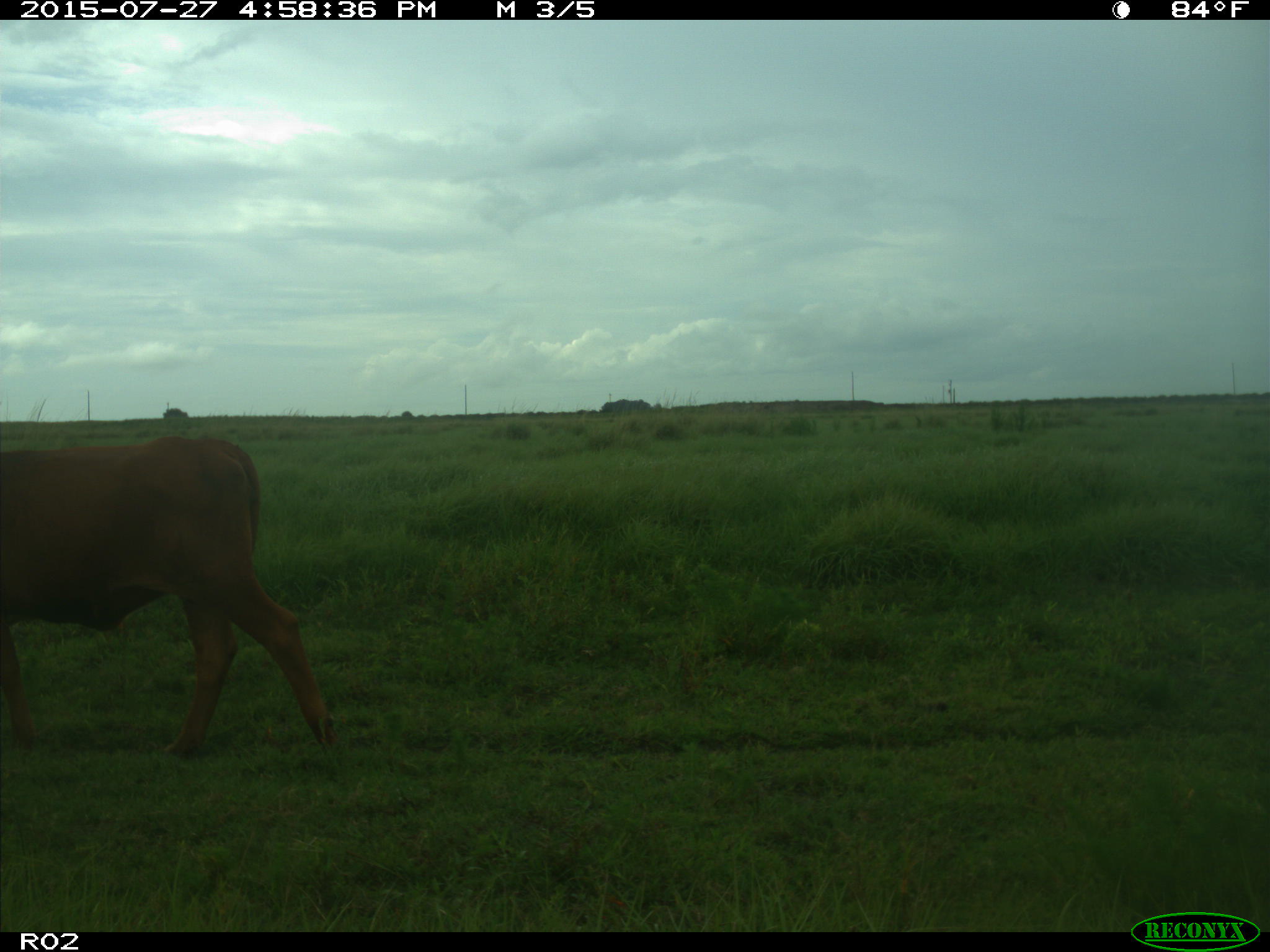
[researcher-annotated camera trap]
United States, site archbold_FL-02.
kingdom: Animalia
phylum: Chordata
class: Mammalia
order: Artiodactyla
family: Bovidae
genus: Bos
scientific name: Bos taurus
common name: domestic cow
Bos taurus (domestic cow).